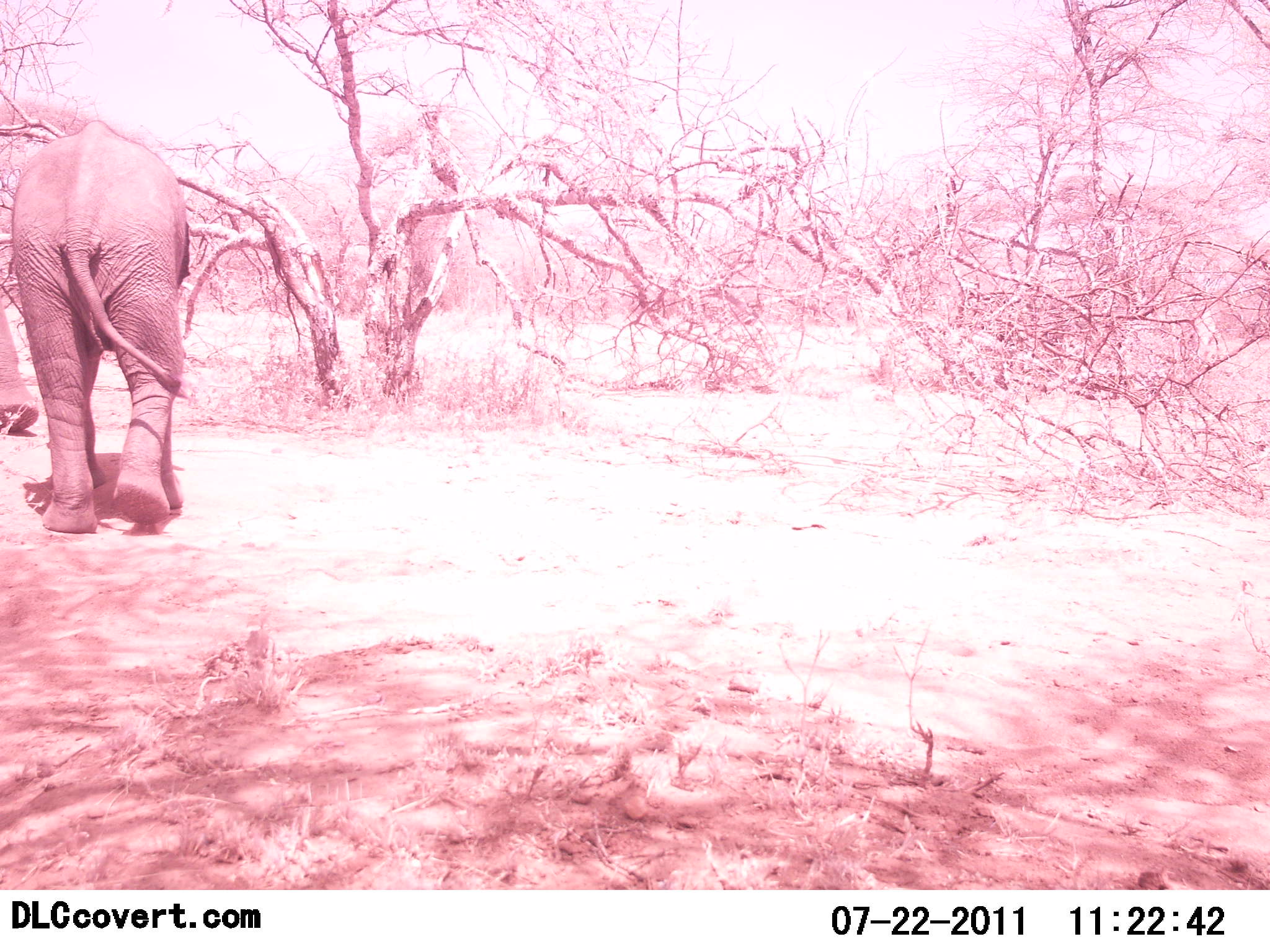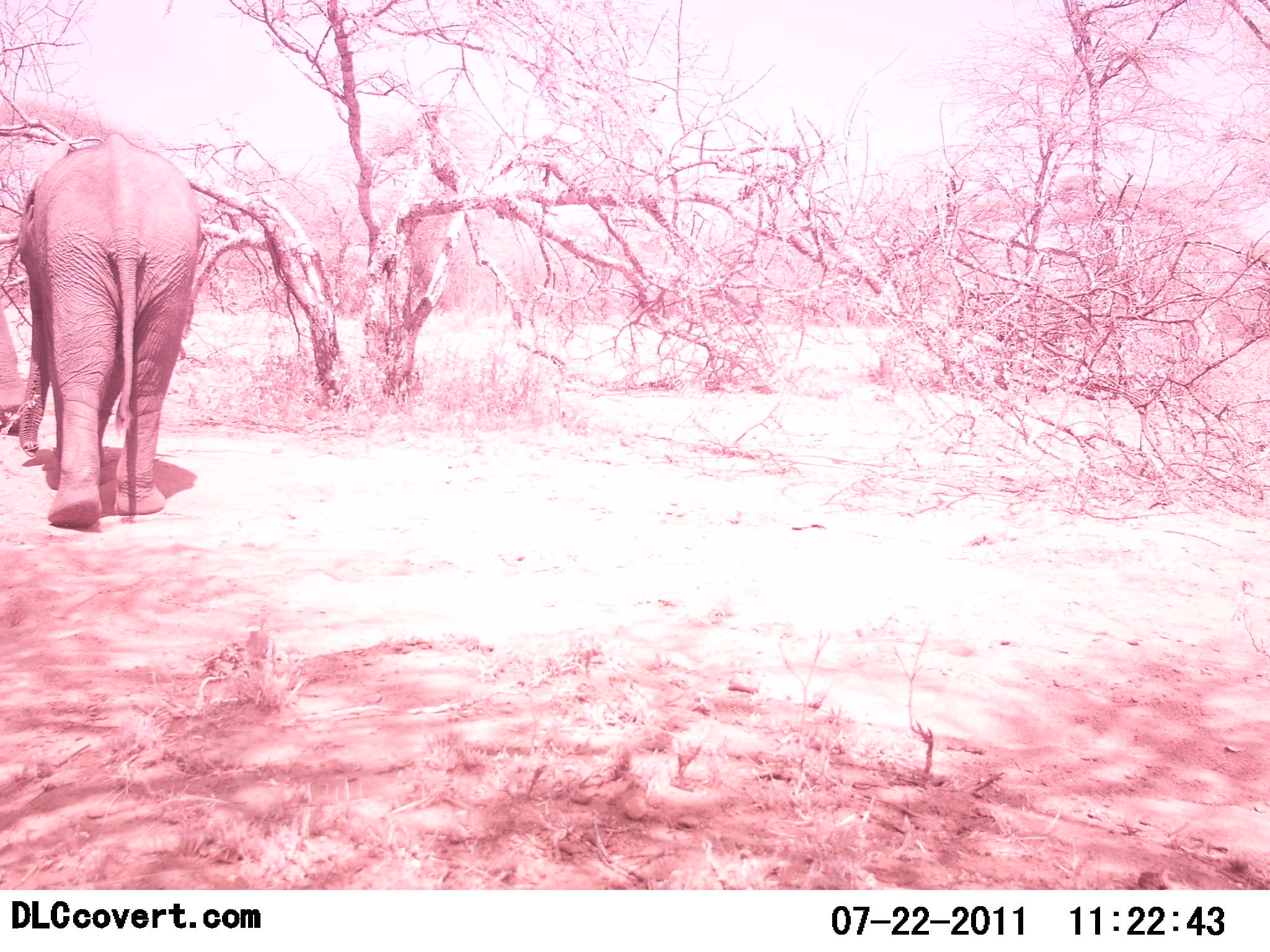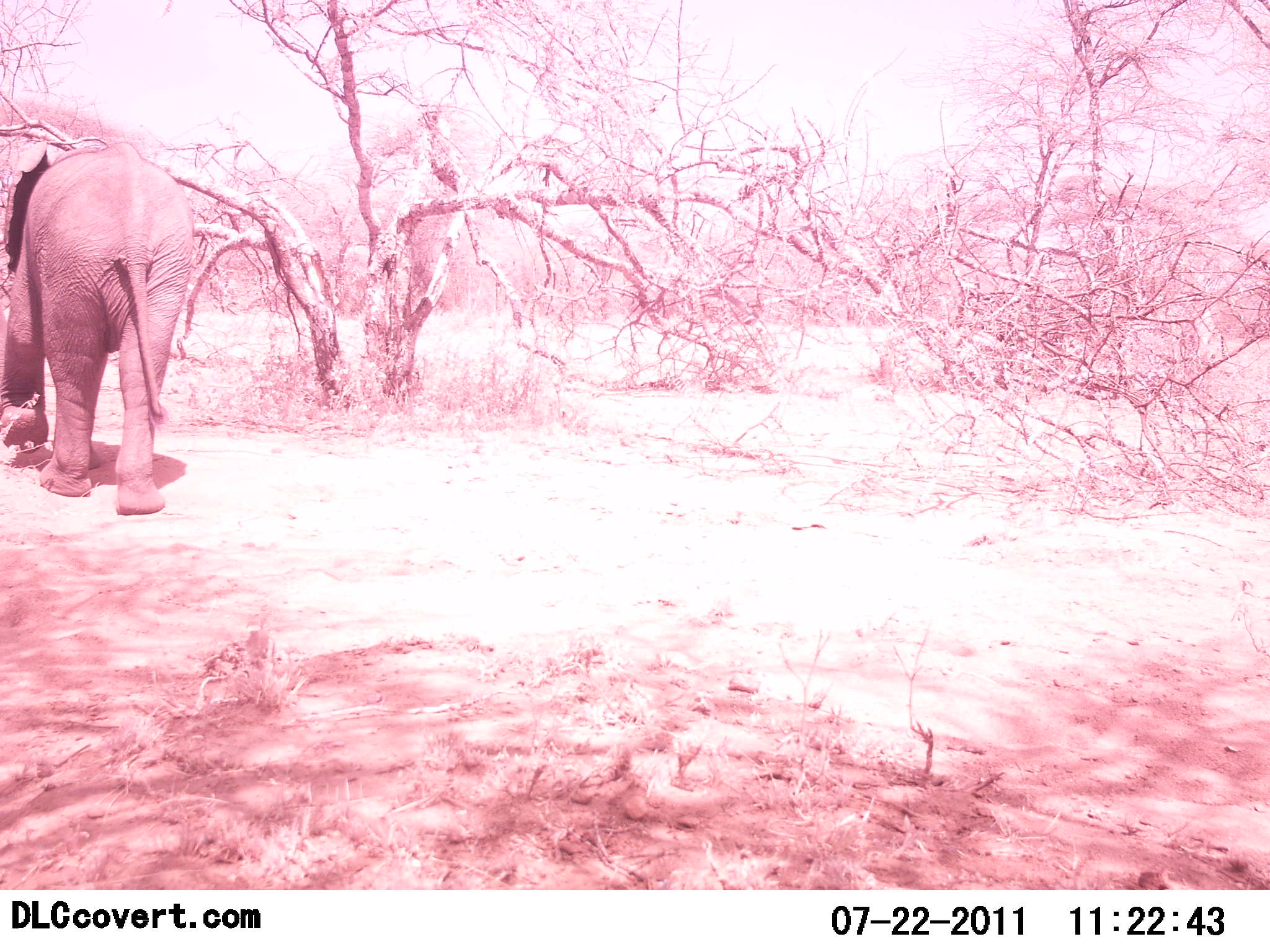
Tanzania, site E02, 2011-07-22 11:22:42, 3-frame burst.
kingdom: Animalia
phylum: Chordata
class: Mammalia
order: Proboscidea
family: Elephantidae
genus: Loxodonta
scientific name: Loxodonta africana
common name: african bush elephant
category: elephant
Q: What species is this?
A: Elephant (african bush elephant) (Loxodonta africana).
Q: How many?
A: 1.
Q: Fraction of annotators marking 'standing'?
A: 0%.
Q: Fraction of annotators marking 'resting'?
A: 0%.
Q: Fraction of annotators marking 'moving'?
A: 100%.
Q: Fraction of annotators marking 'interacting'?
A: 0%.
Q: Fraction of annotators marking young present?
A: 0%.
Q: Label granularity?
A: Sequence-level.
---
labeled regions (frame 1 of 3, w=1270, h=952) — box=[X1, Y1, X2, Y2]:
animal: box=[17, 116, 191, 536]; box=[2, 283, 39, 433]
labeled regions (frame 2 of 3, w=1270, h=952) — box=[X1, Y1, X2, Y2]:
animal: box=[19, 128, 203, 527]; box=[0, 297, 27, 431]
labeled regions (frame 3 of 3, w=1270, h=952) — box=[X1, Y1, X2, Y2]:
animal: box=[1, 140, 194, 514]